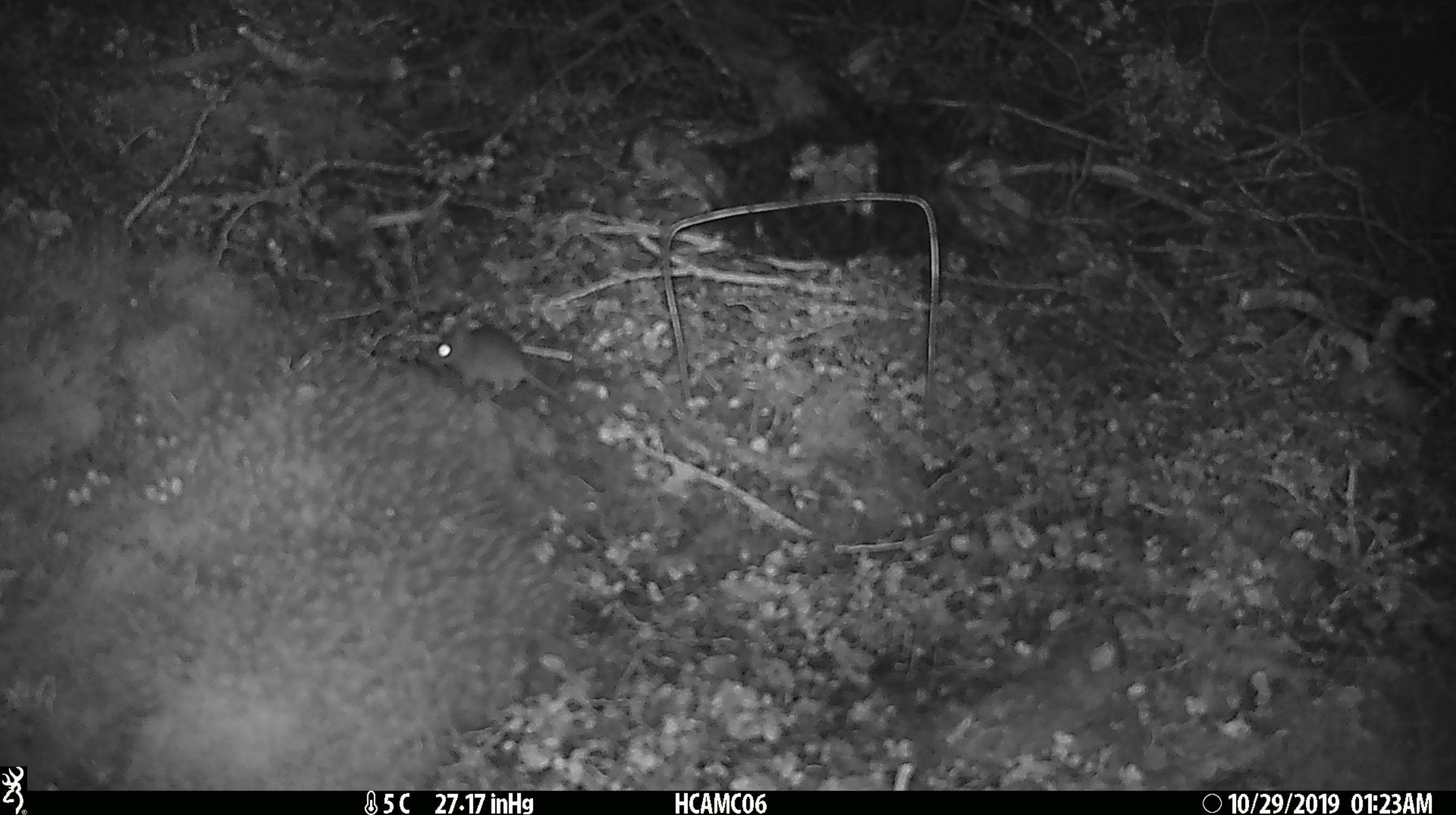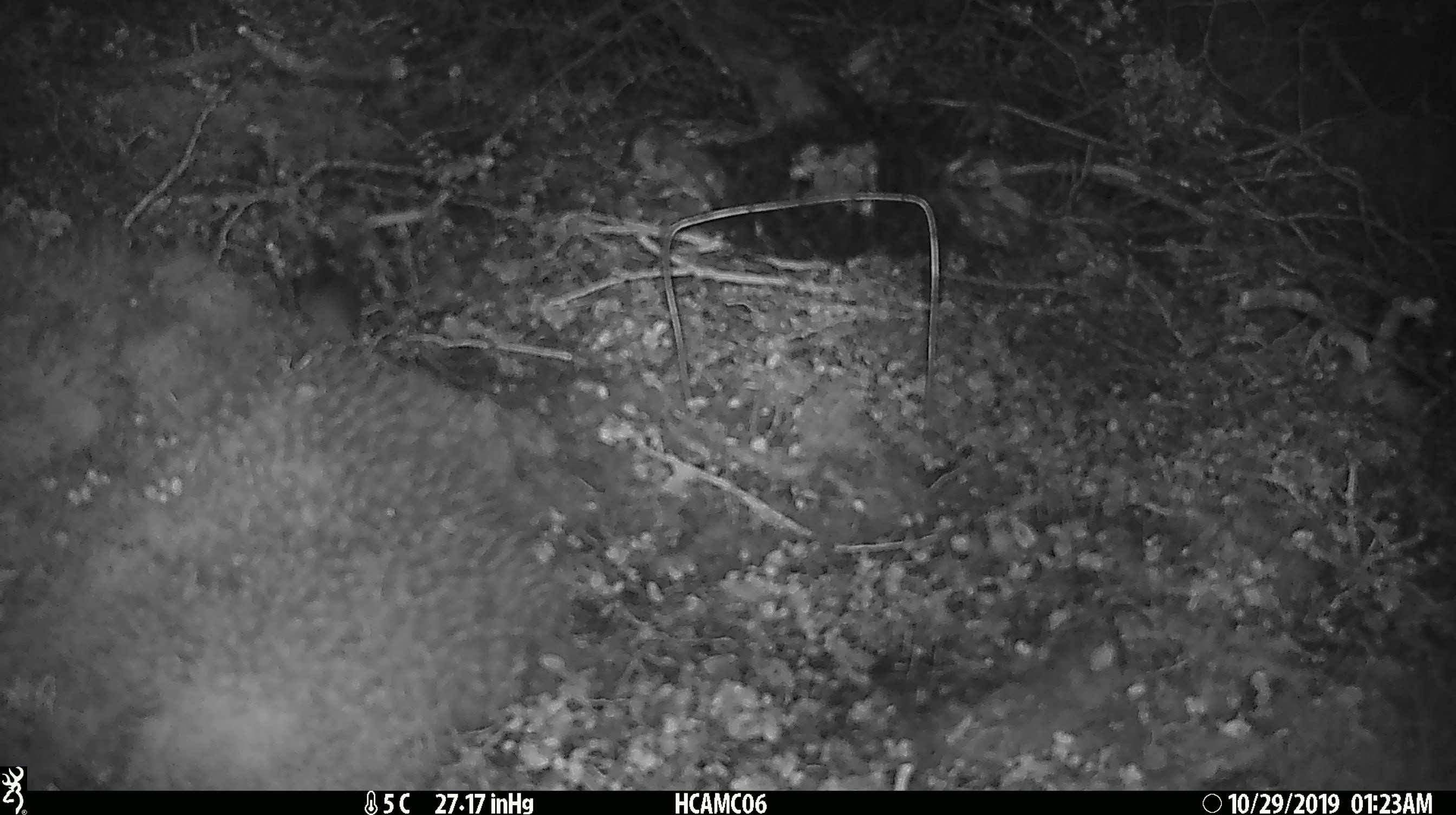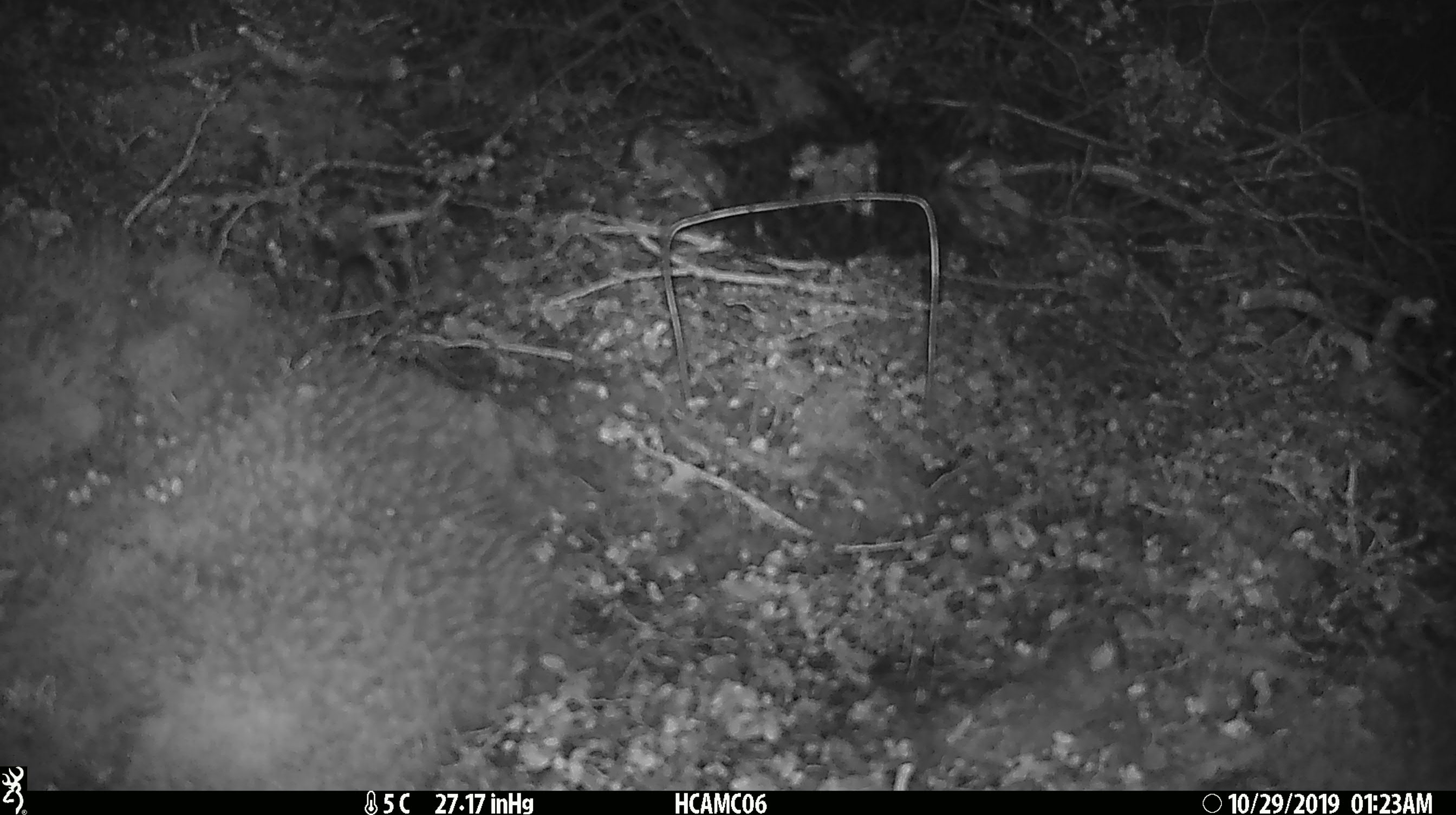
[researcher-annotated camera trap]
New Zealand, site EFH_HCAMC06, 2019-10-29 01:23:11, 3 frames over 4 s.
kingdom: Animalia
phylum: Chordata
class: Mammalia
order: Rodentia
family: Muridae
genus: Mus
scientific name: Mus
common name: mouse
Mouse (Mus).